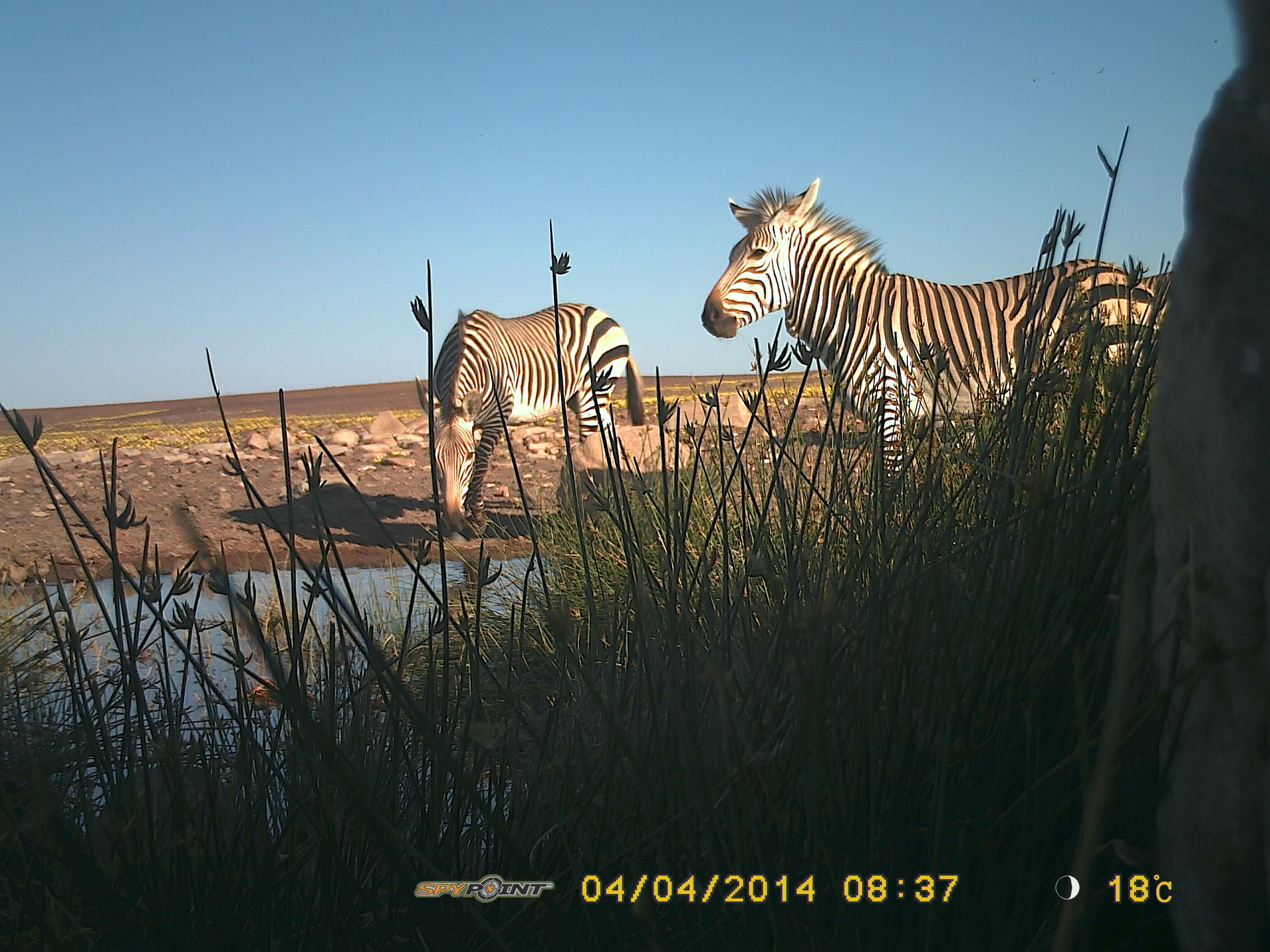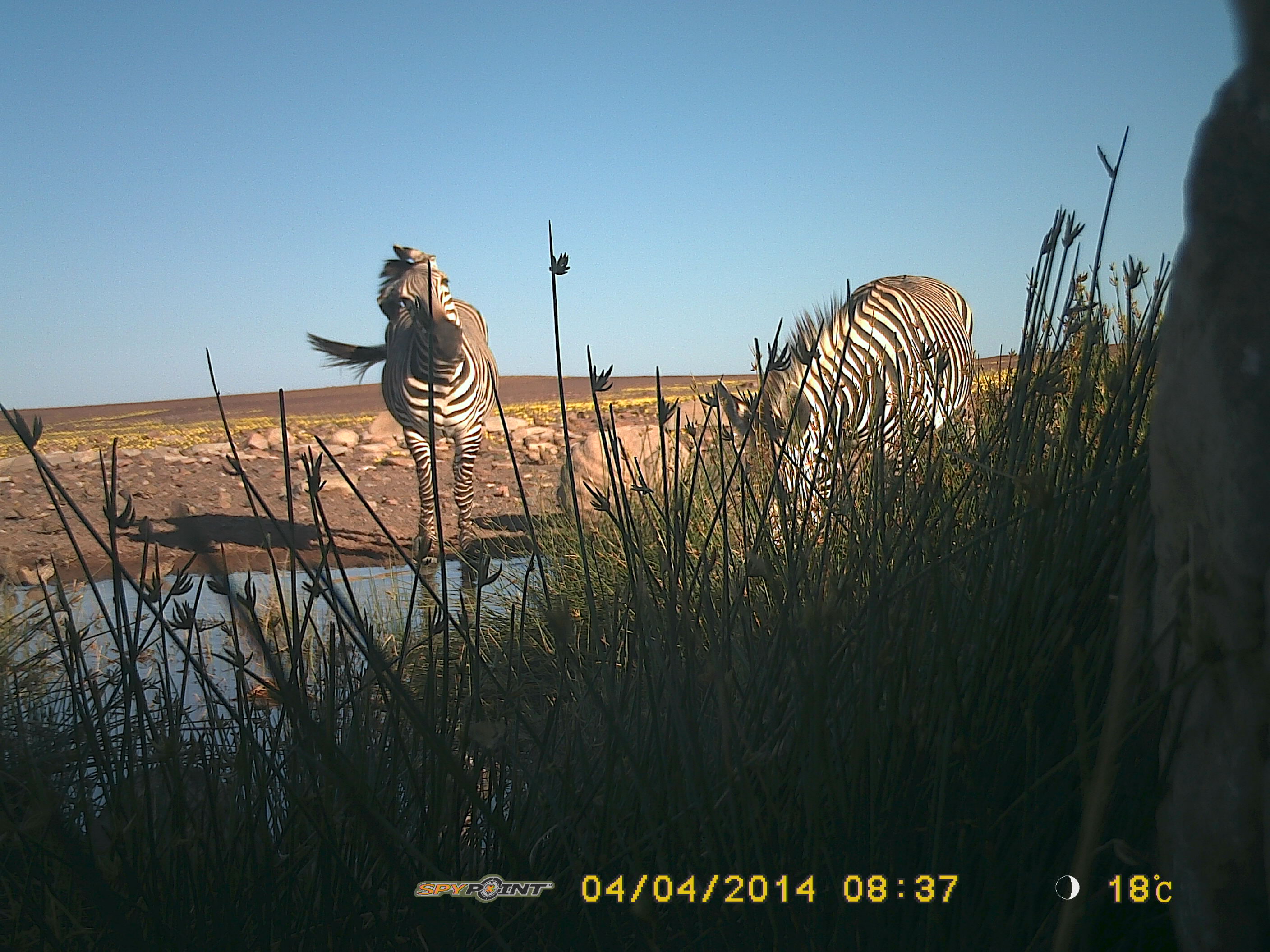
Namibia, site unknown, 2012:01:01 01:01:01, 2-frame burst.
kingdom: Animalia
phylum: Chordata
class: Mammalia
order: Perissodactyla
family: Equidae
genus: Equus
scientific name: Equus zebra hartmannae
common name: hartmann's mountain zebra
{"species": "Equus zebra hartmannae (hartmann's mountain zebra)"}